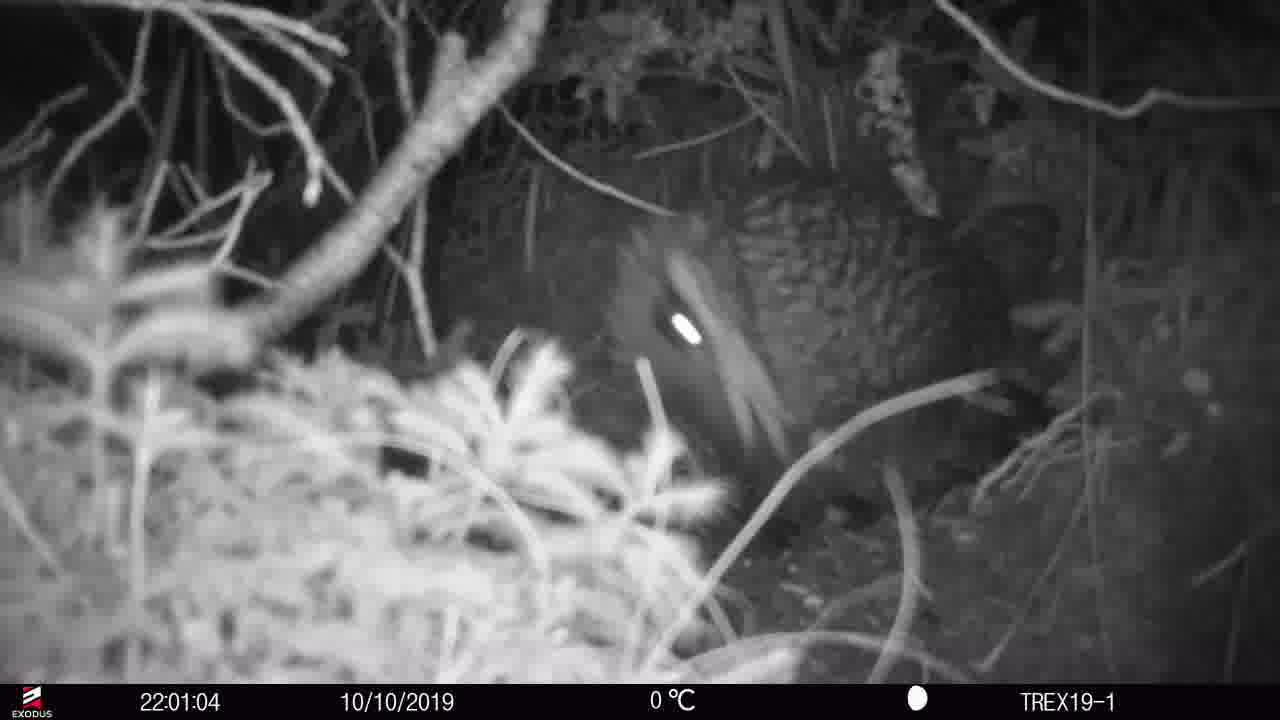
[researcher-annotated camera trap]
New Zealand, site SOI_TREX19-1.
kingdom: Animalia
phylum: Chordata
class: Aves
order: Apterygiformes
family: Apterygidae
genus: Apteryx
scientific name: Apteryx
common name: kiwi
Kiwi (Apteryx).